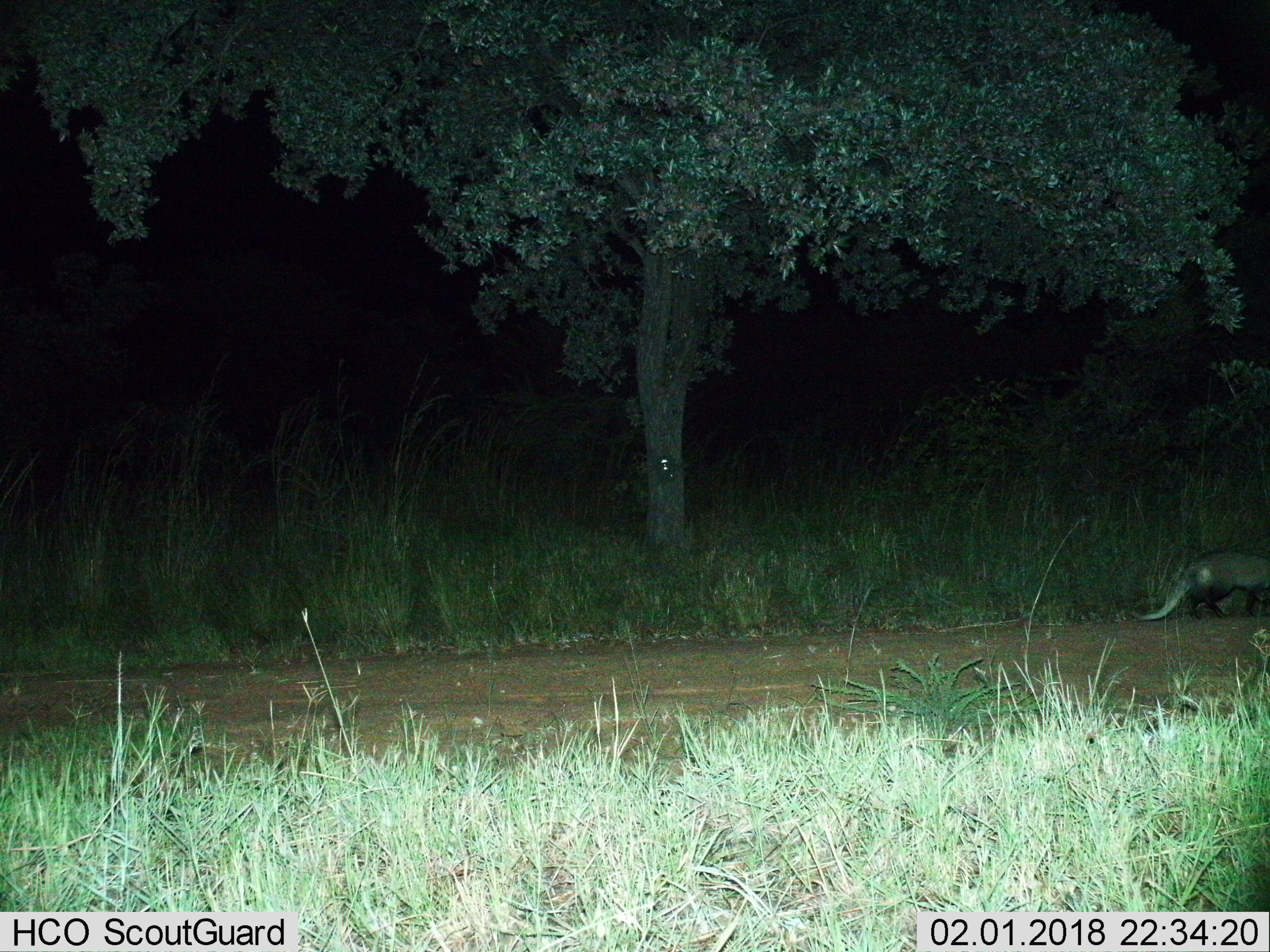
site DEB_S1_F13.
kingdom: Animalia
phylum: Chordata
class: Mammalia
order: Carnivora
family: Herpestidae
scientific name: Herpestidae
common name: mongoose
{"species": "mongoose (Herpestidae)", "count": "1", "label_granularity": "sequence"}